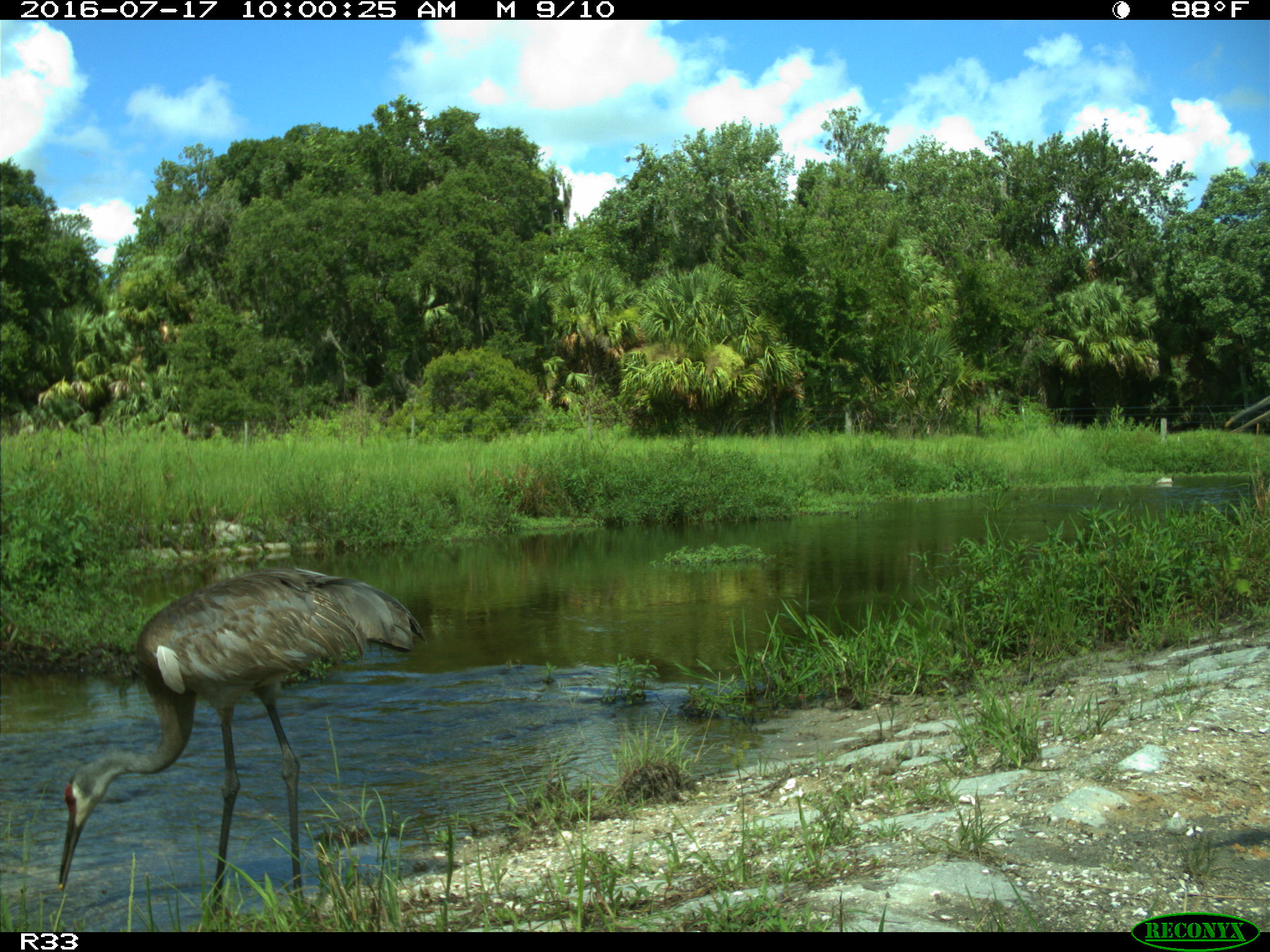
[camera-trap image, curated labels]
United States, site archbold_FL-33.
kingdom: Animalia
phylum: Chordata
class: Aves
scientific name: Aves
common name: birds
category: unidentified bird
Unidentified bird (birds) (Aves).